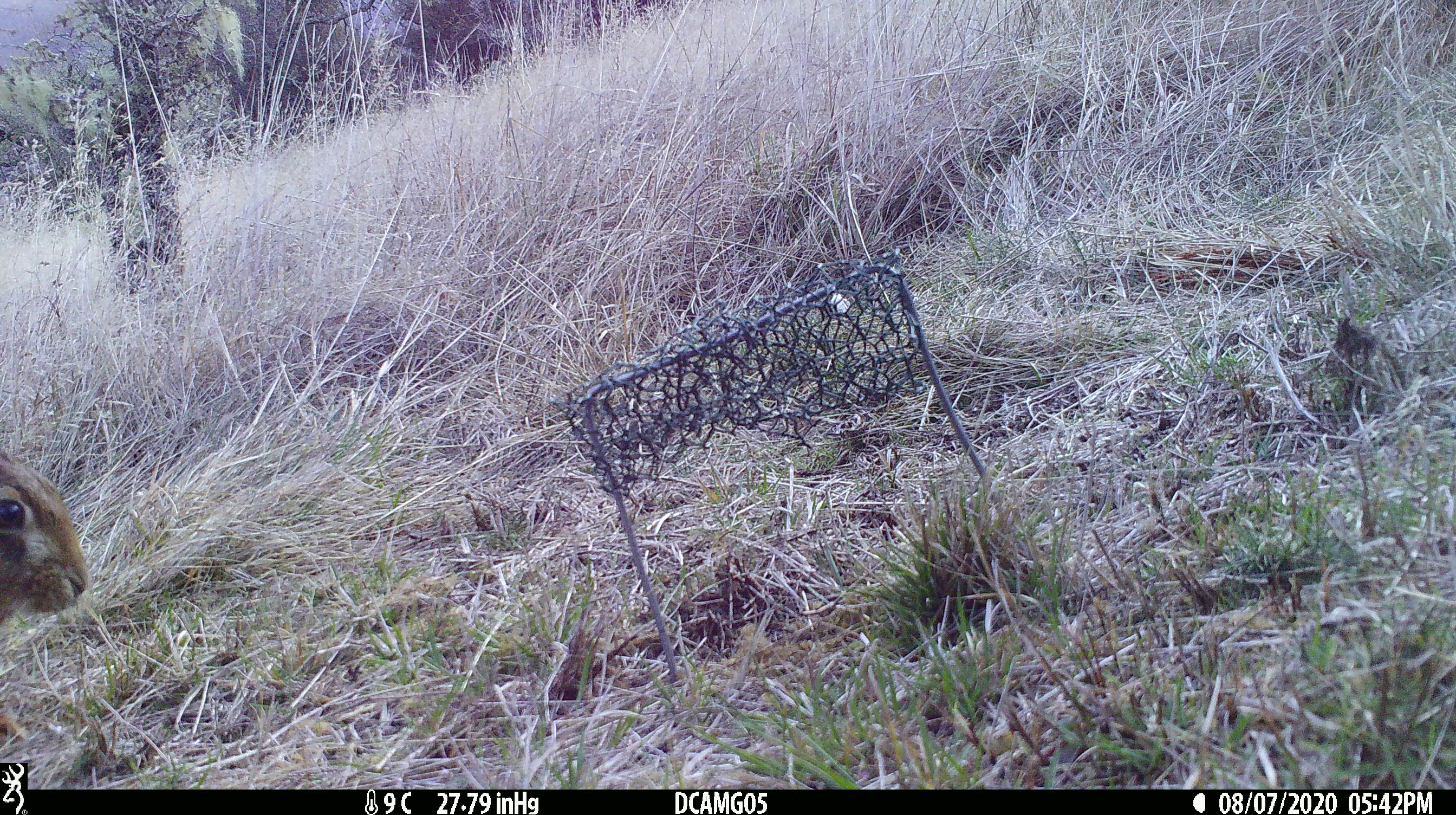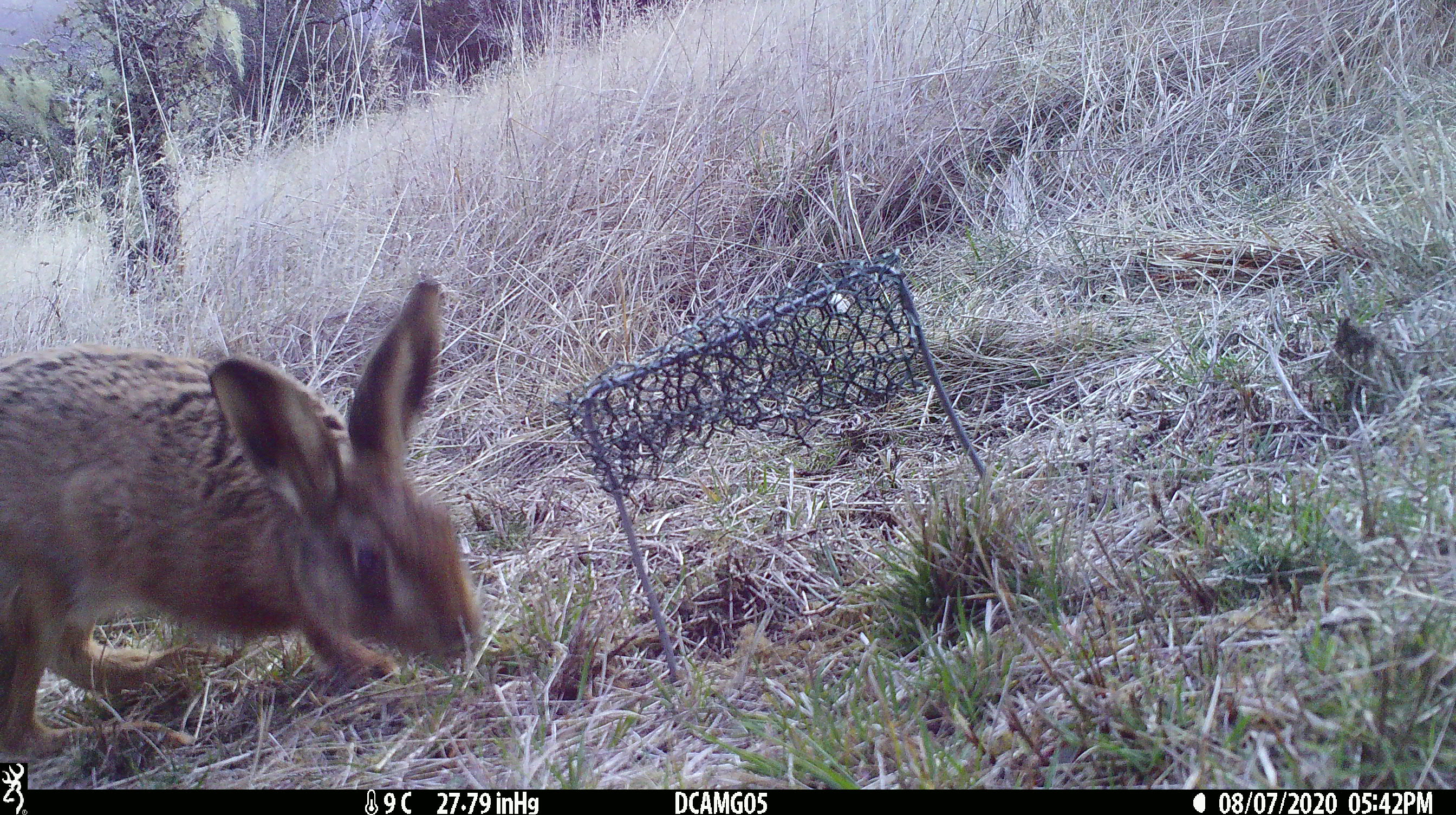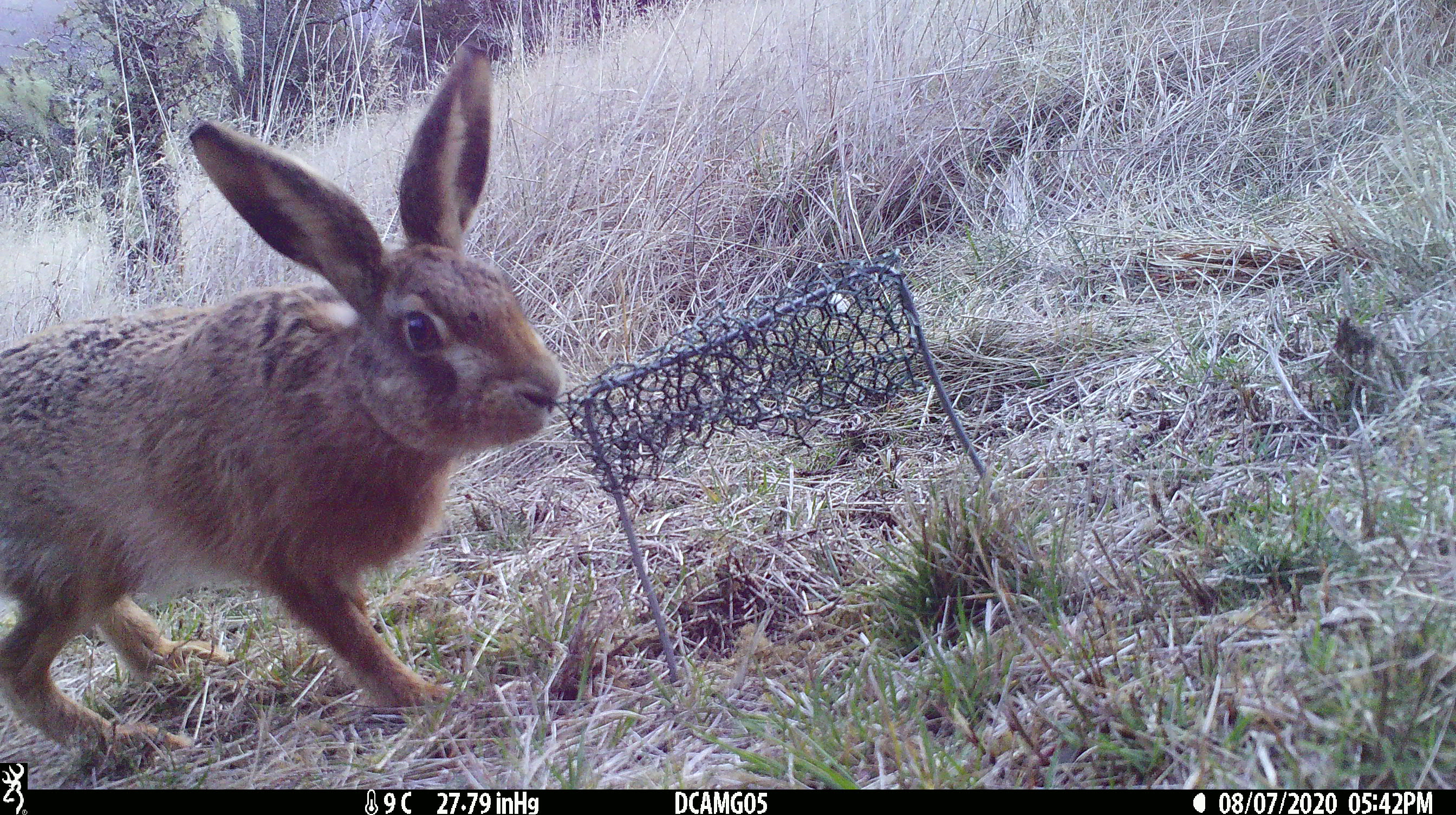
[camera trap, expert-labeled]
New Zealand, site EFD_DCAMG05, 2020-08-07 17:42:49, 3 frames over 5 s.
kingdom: Animalia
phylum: Chordata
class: Mammalia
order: Lagomorpha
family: Leporidae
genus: Lepus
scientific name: Lepus europaeus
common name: brown hare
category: hare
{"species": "hare (brown hare) (Lepus europaeus)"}